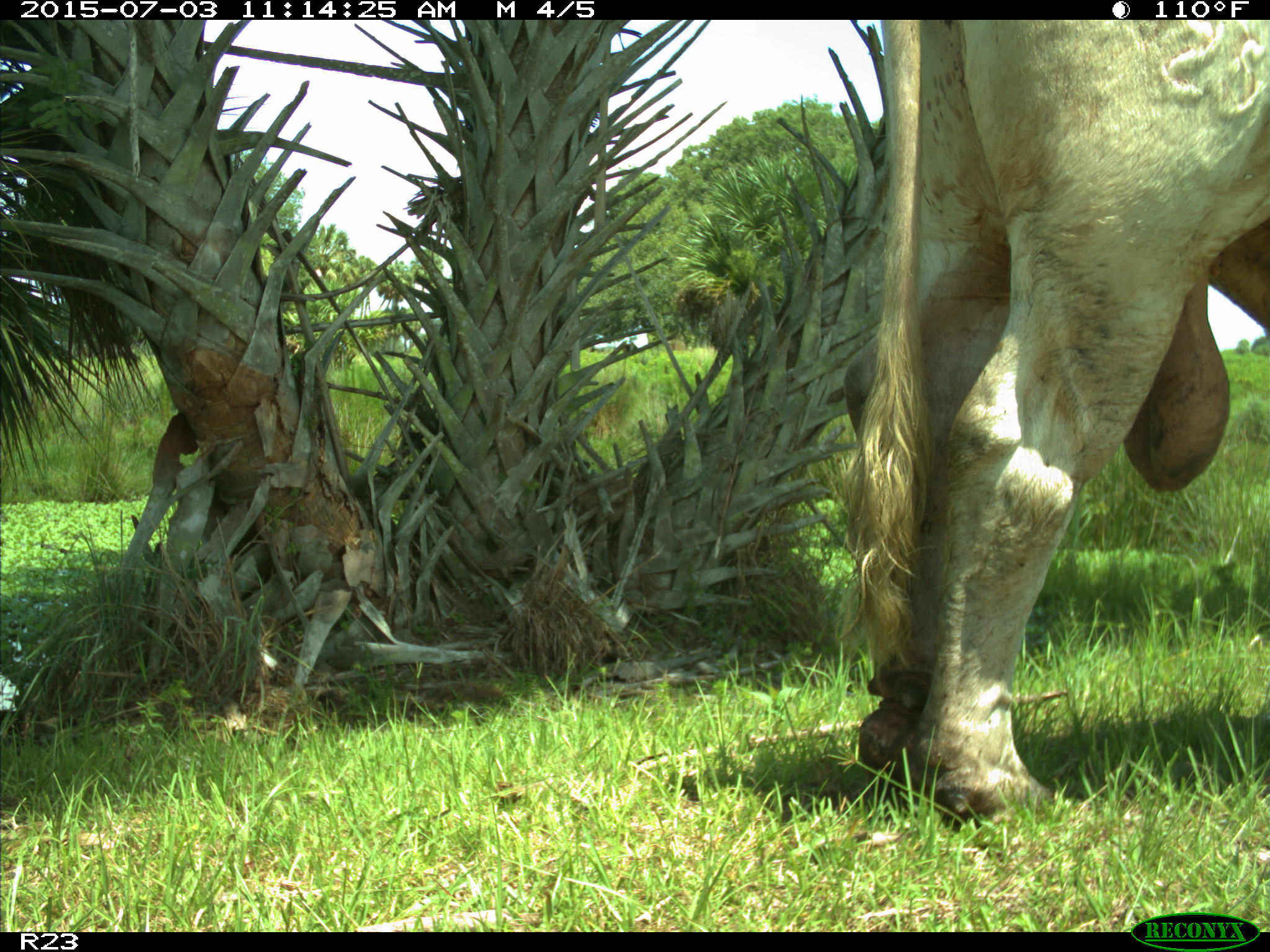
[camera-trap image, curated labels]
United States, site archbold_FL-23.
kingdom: Animalia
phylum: Chordata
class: Mammalia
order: Artiodactyla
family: Bovidae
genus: Bos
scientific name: Bos taurus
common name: domestic cow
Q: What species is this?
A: Bos taurus (domestic cow).